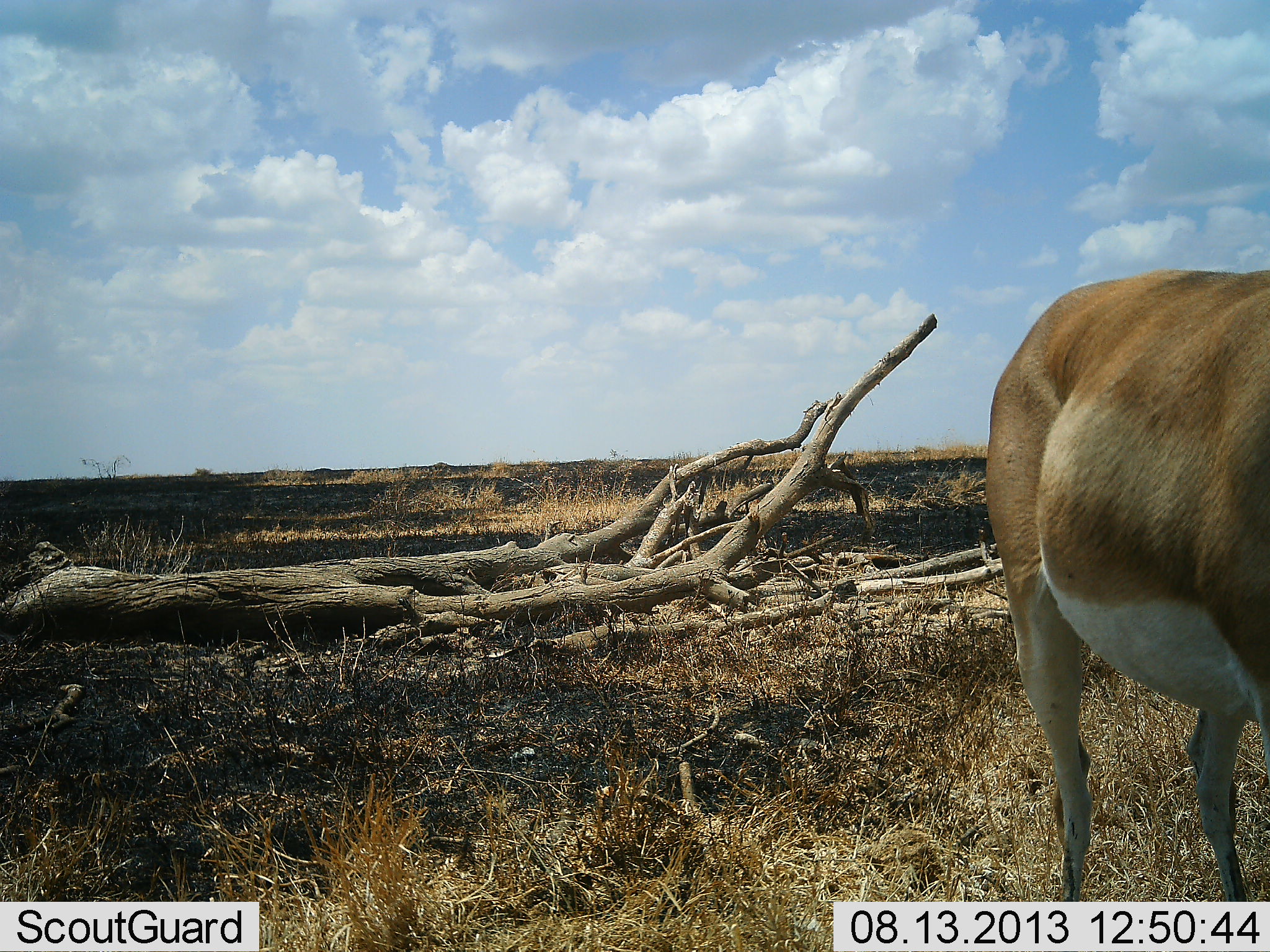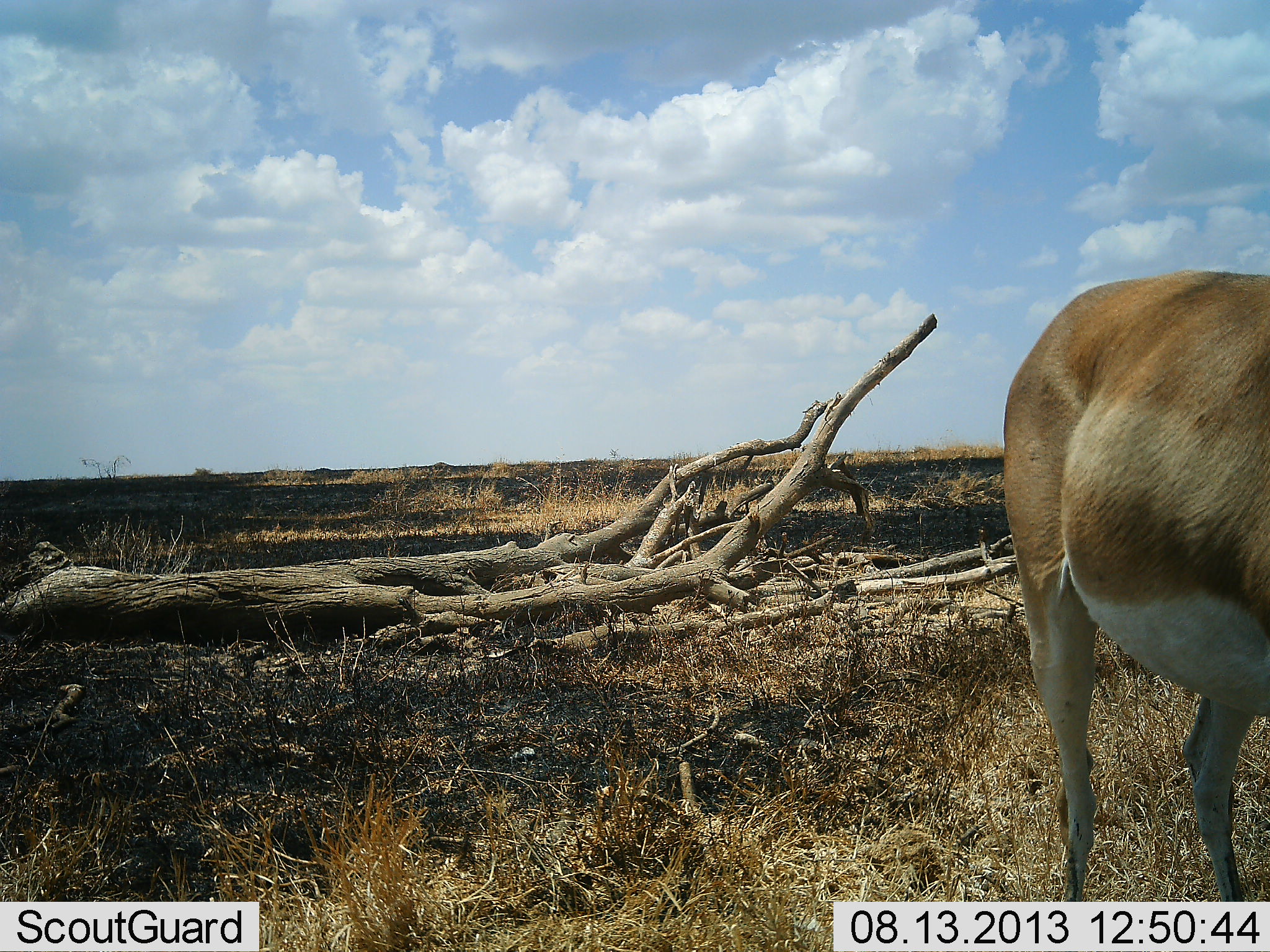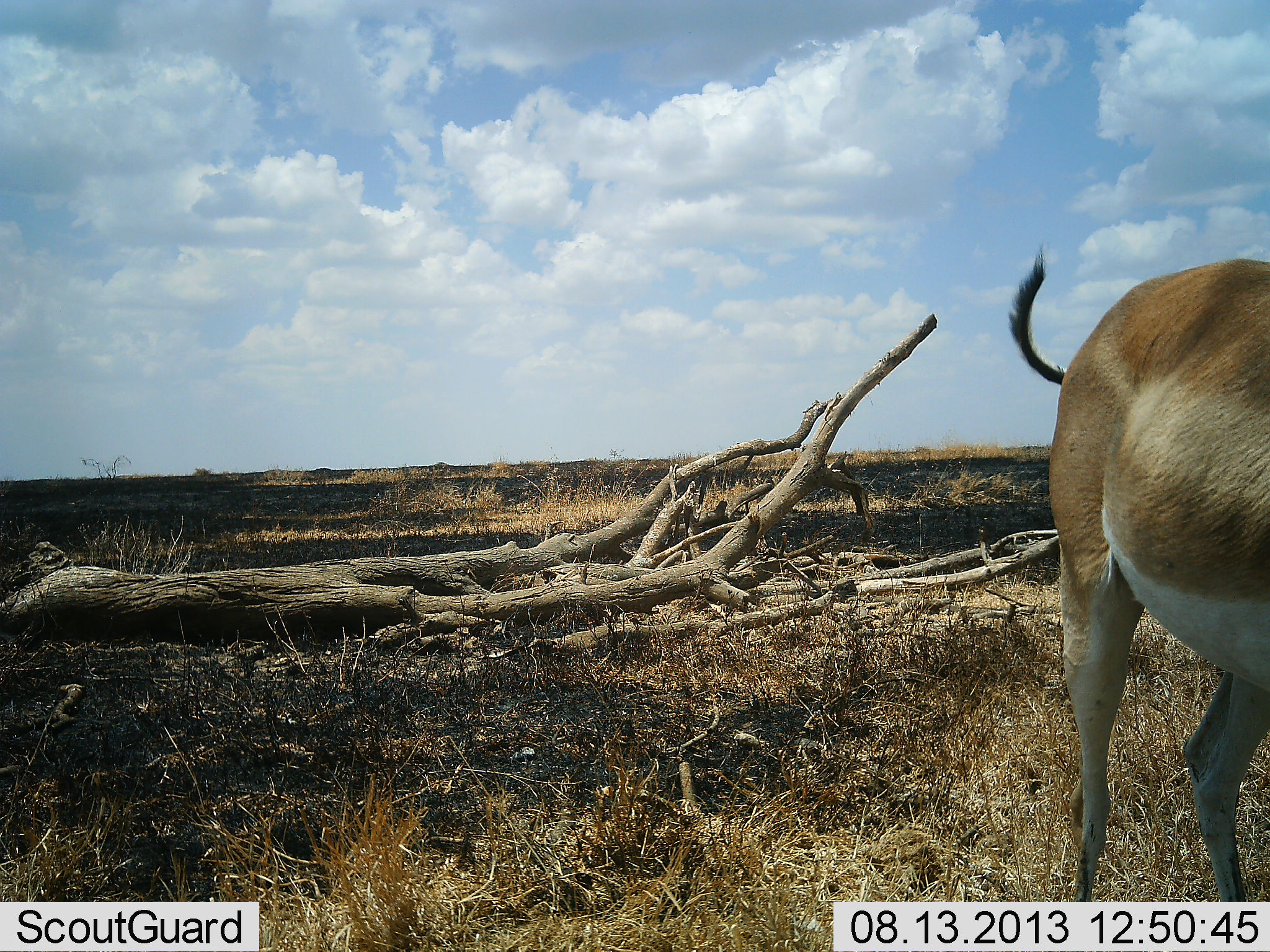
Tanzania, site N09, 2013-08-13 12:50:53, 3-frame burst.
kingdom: Animalia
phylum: Chordata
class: Mammalia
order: Artiodactyla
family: Bovidae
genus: Nanger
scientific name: Nanger granti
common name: grant's gazelle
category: gazellegrants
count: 1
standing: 100%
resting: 6%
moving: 6%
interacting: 6%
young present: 0%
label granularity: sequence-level